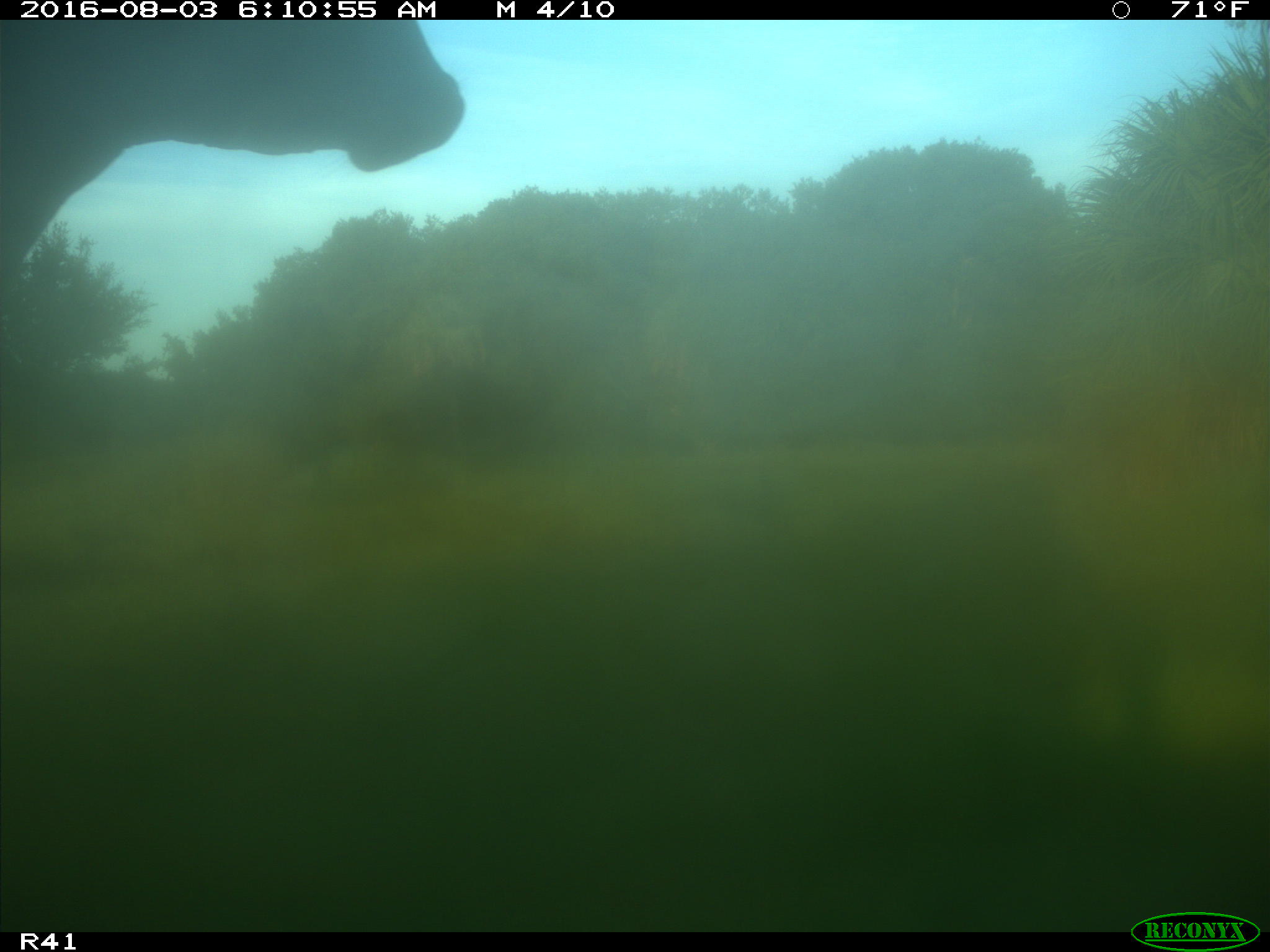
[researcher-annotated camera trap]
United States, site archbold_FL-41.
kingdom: Animalia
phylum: Chordata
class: Mammalia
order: Artiodactyla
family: Bovidae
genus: Bos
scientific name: Bos taurus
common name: domestic cow